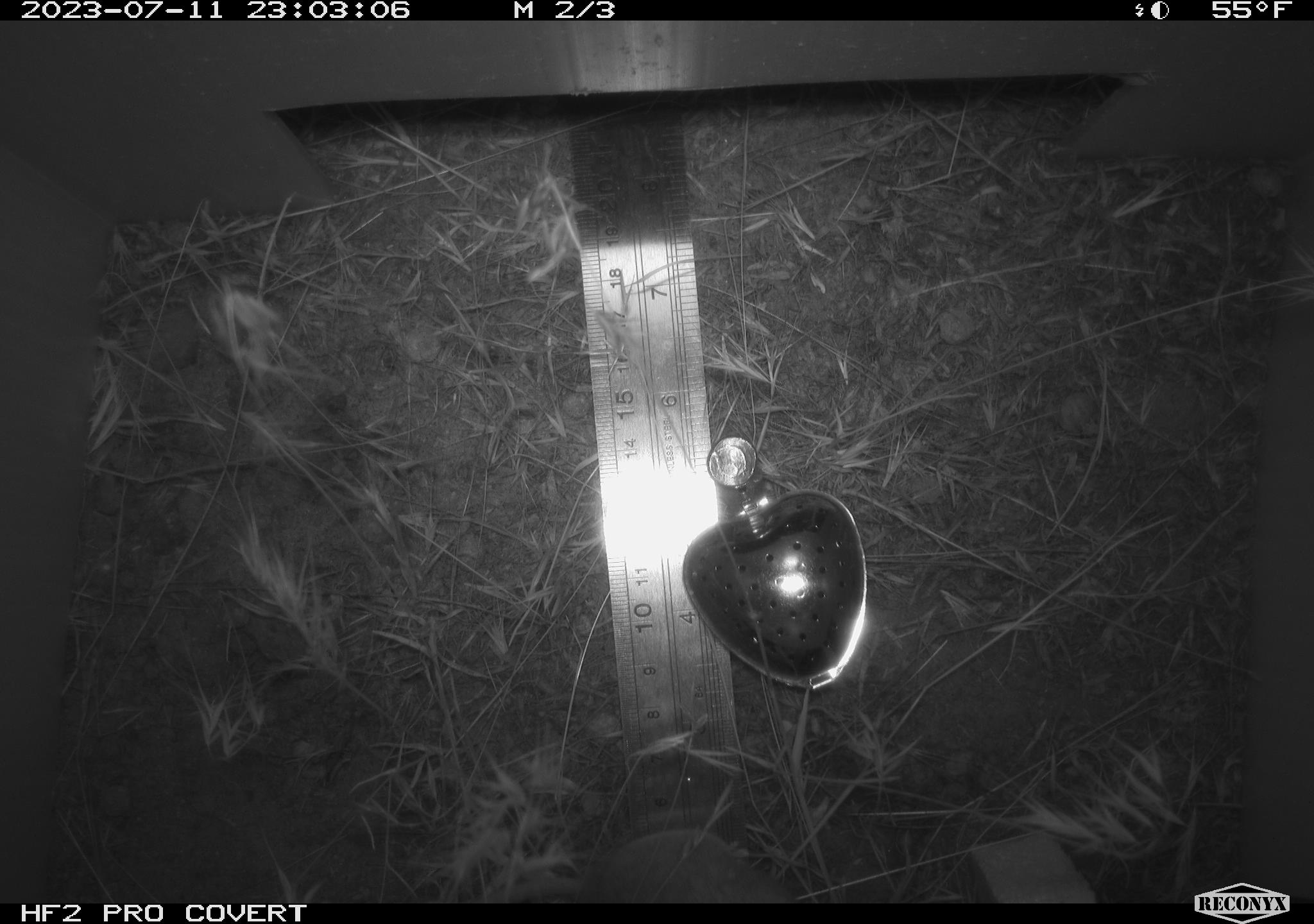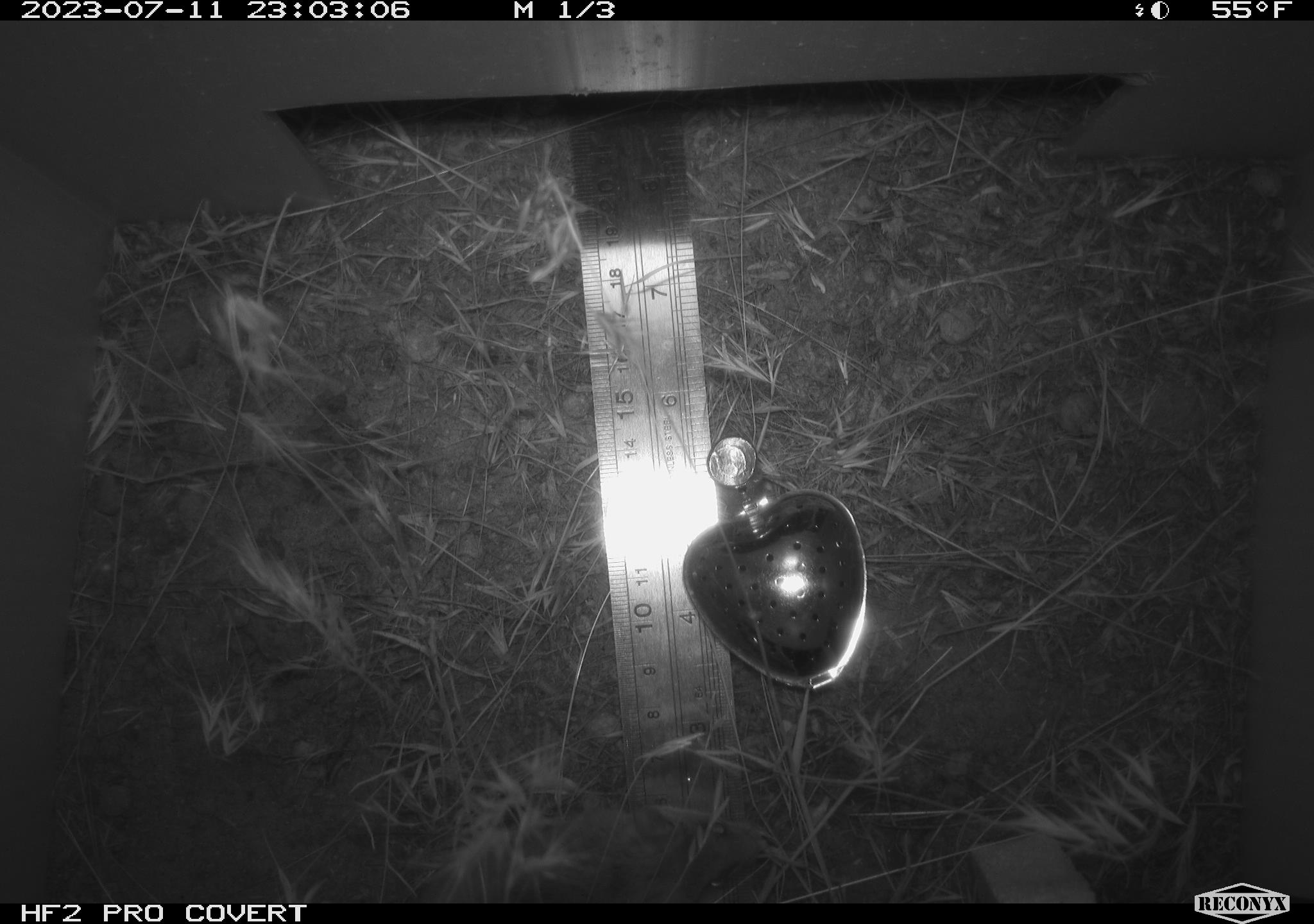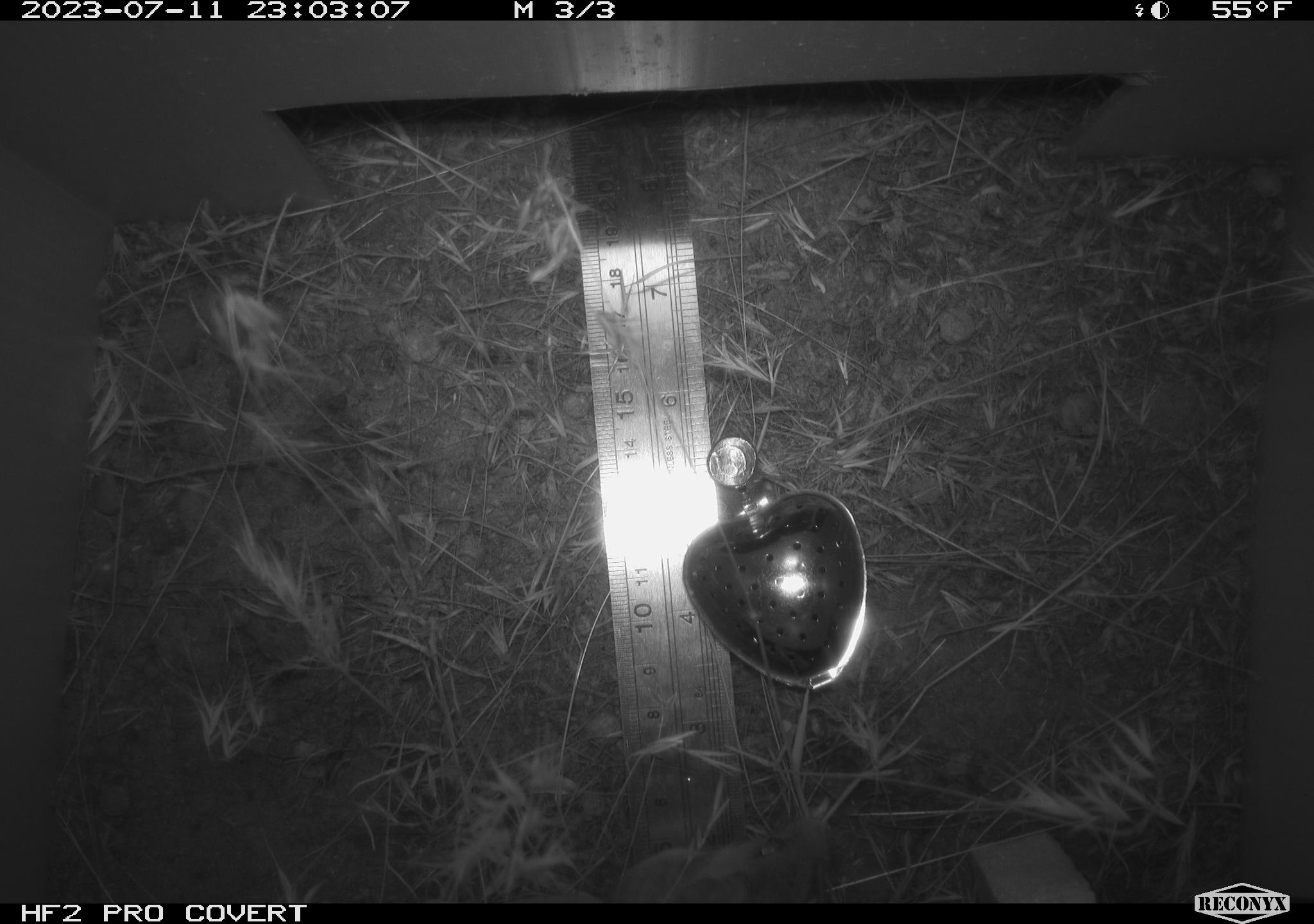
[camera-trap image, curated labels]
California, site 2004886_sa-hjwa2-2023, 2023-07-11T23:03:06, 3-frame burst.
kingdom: Animalia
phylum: Chordata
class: Mammalia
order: Rodentia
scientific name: Rodentia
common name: mouse species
Mouse species (Rodentia).